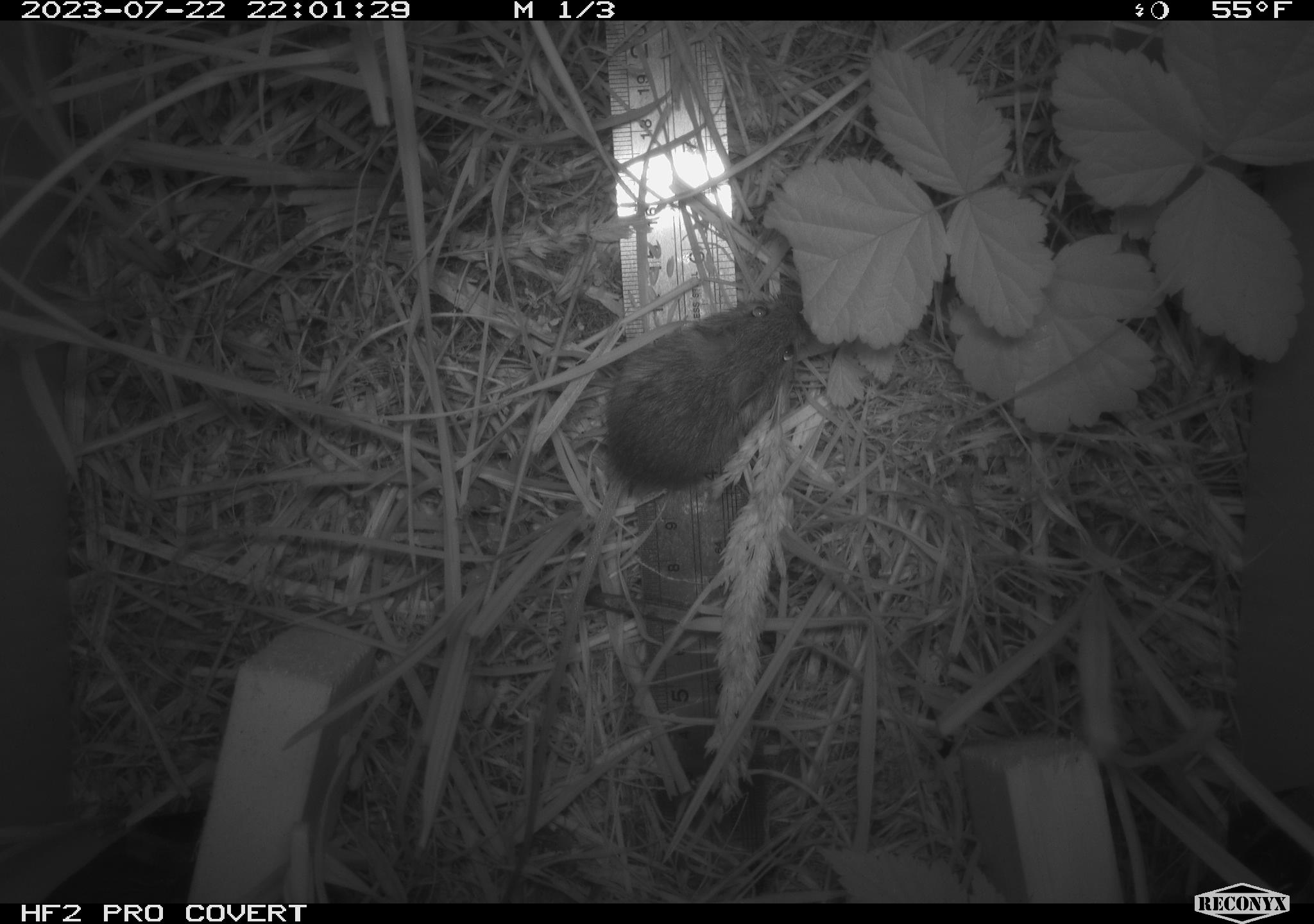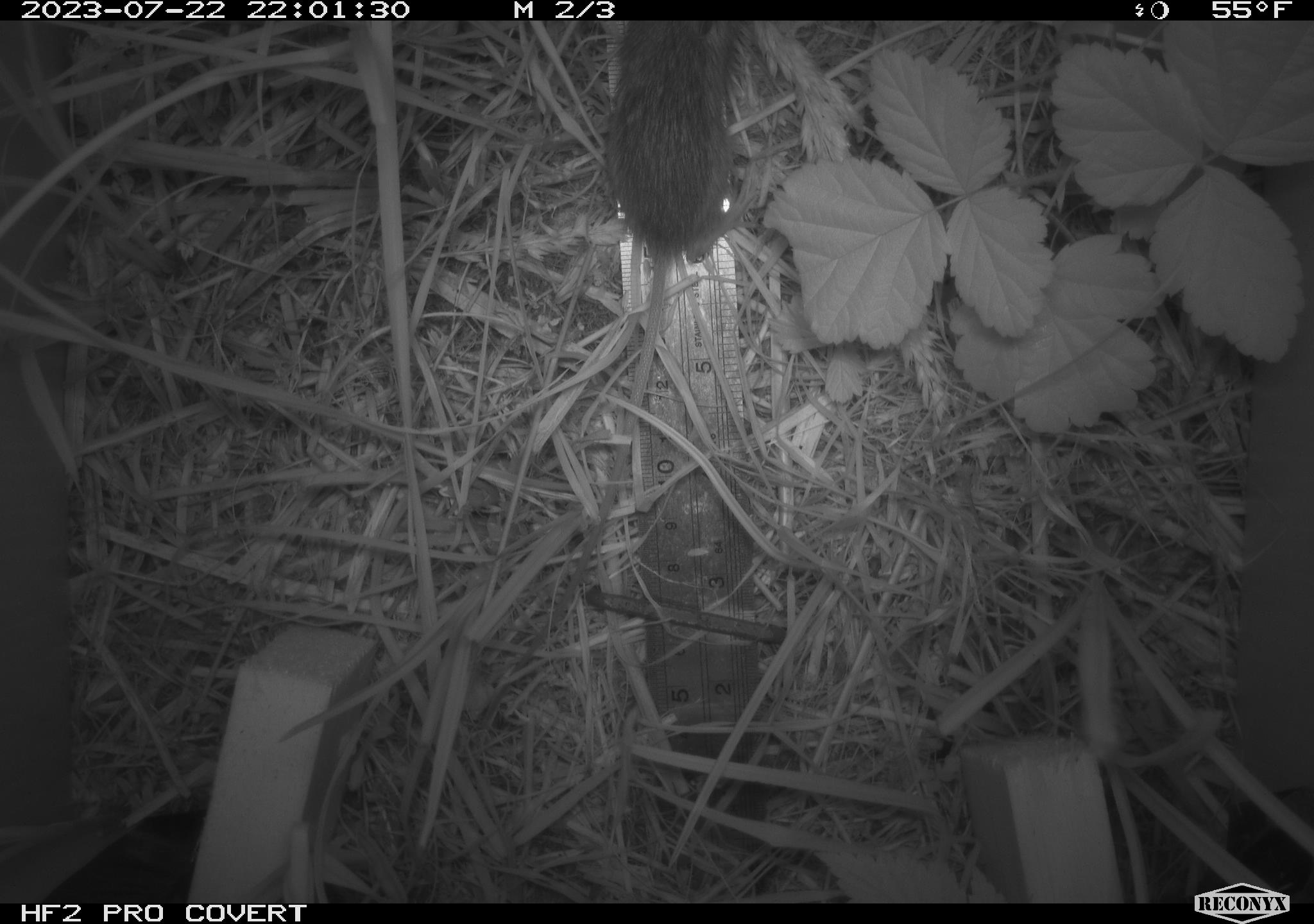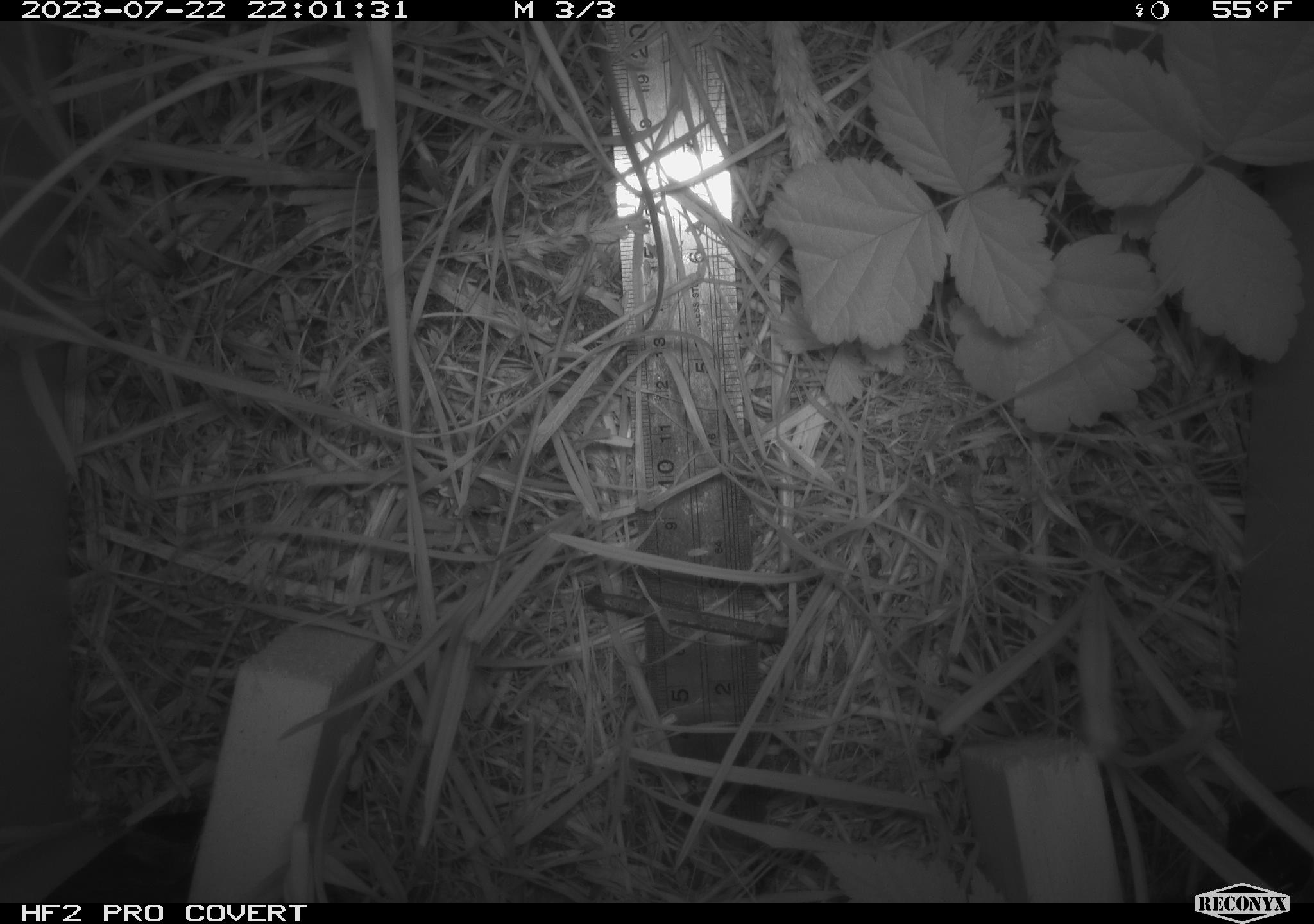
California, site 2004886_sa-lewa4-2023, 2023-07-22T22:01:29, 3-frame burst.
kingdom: Animalia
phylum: Chordata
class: Mammalia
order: Rodentia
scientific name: Rodentia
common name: mouse species